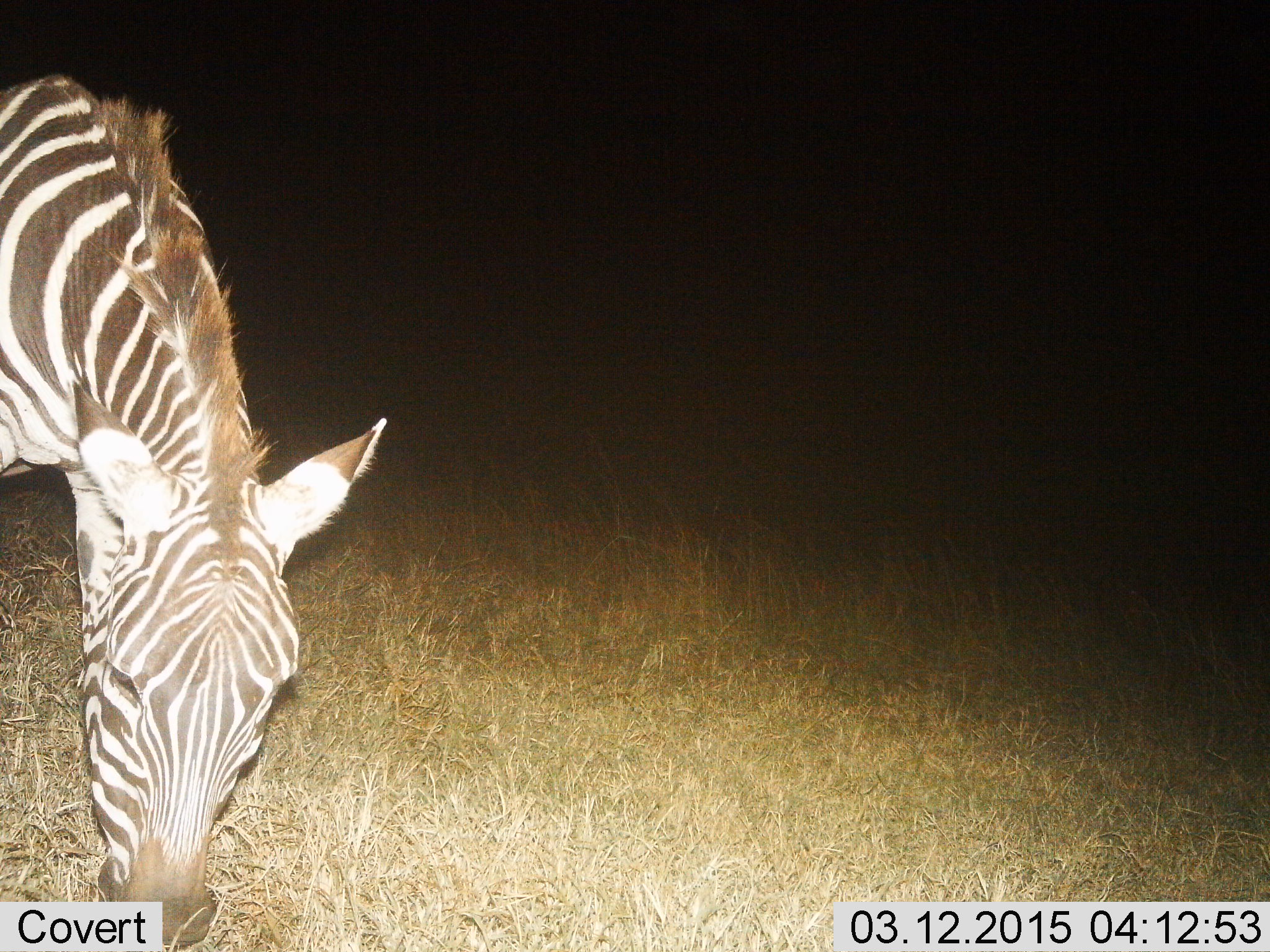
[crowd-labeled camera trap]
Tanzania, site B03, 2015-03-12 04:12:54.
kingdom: Animalia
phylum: Chordata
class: Mammalia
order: Perissodactyla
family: Equidae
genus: Equus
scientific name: Equus quagga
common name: plains zebra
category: zebra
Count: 1.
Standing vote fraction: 20%.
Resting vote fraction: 0%.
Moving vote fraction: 0%.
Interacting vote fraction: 0%.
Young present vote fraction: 0%.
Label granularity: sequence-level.